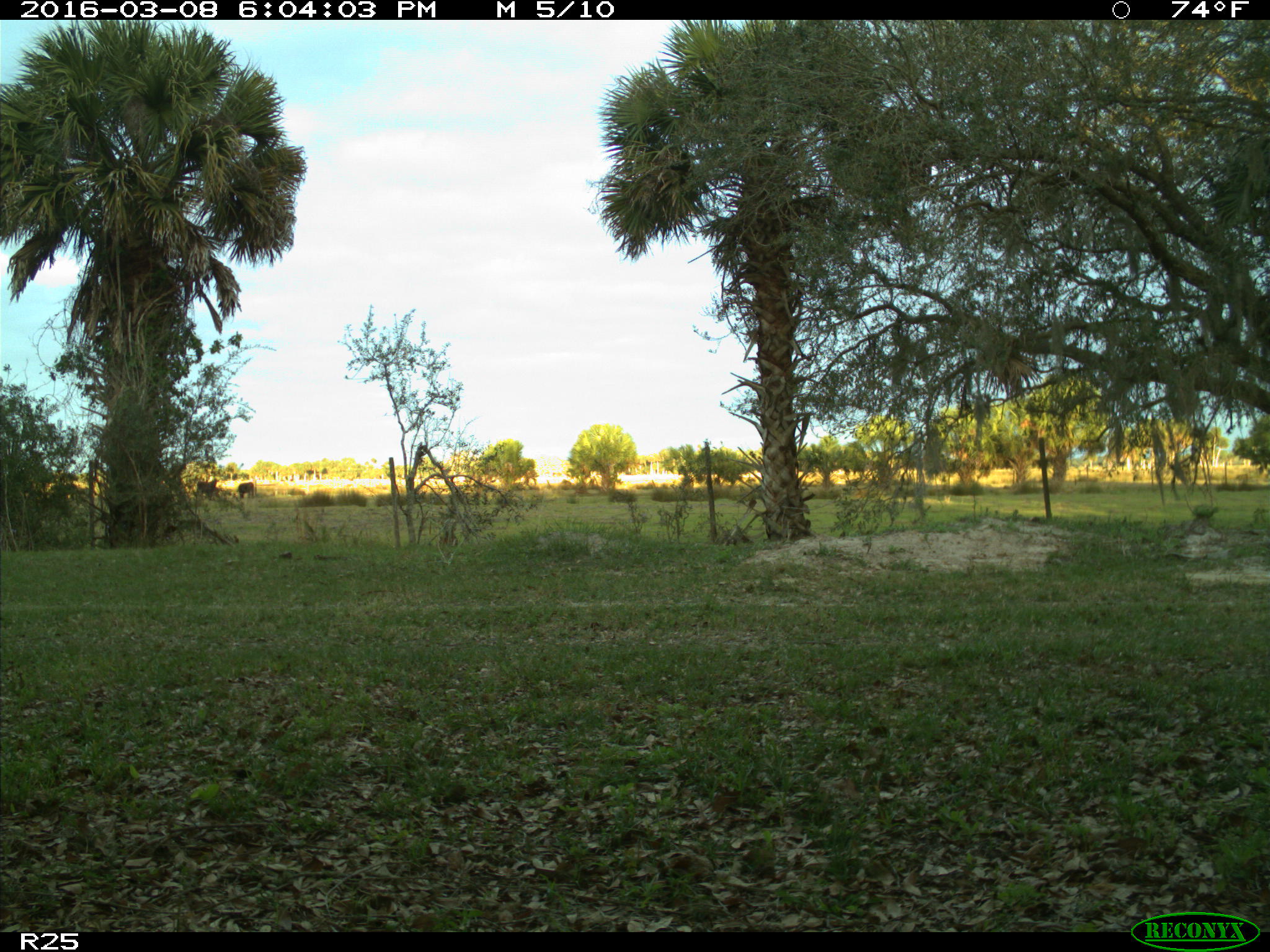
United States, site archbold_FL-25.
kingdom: Animalia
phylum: Chordata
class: Mammalia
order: Artiodactyla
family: Bovidae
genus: Bos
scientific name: Bos taurus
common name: domestic cow